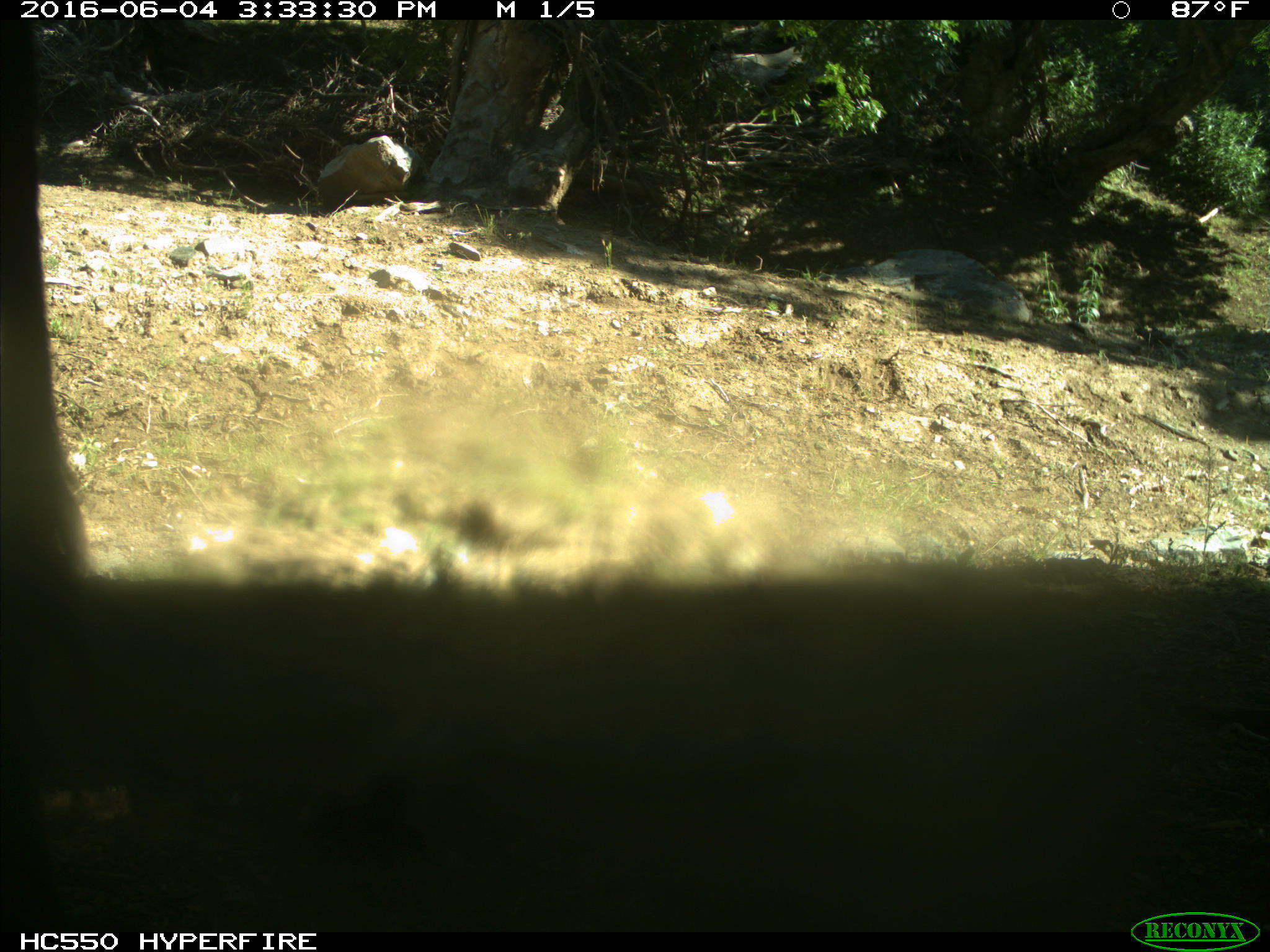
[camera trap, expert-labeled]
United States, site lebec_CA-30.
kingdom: Animalia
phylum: Chordata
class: Mammalia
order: Artiodactyla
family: Bovidae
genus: Bos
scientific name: Bos taurus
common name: domestic cow